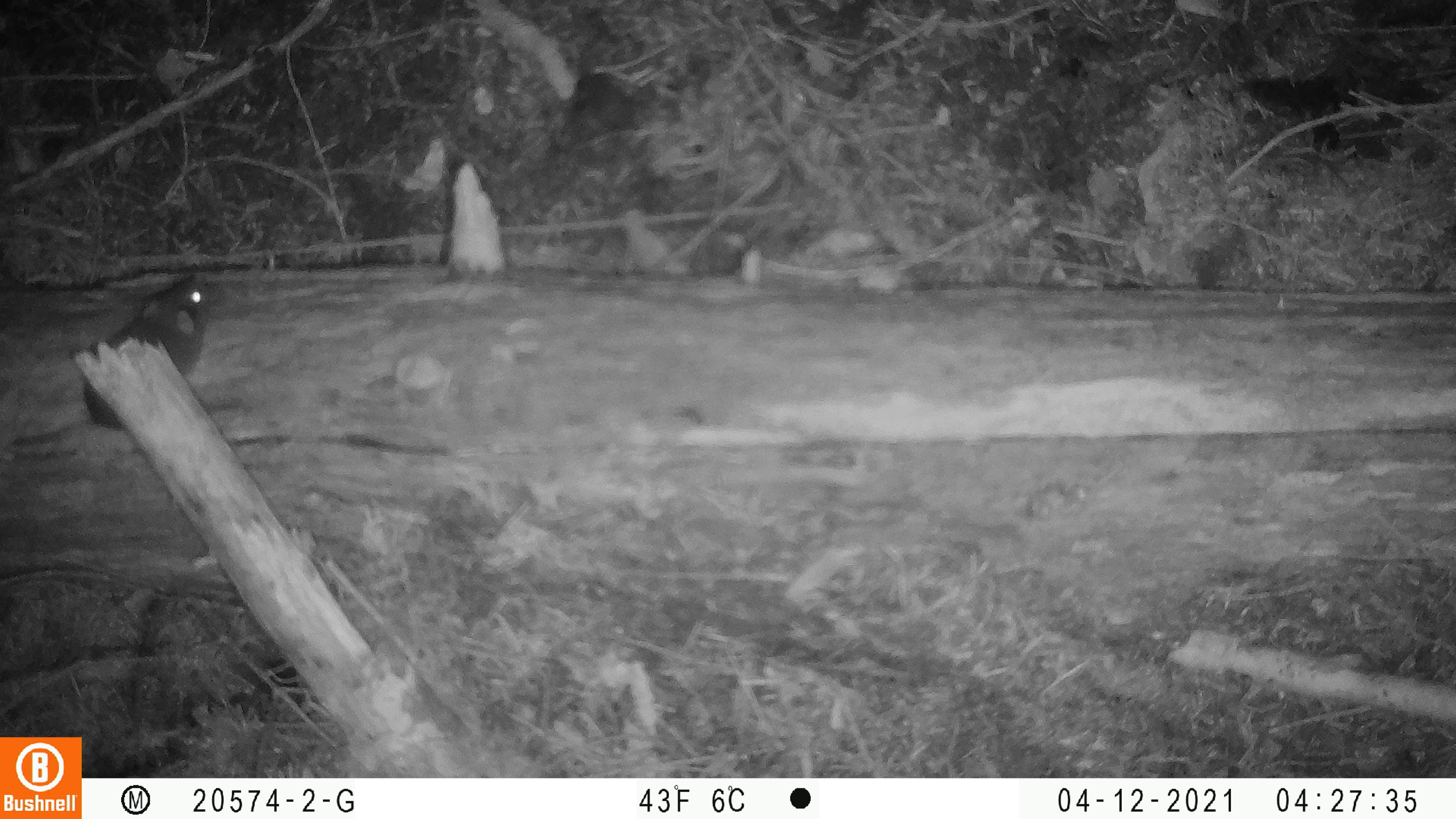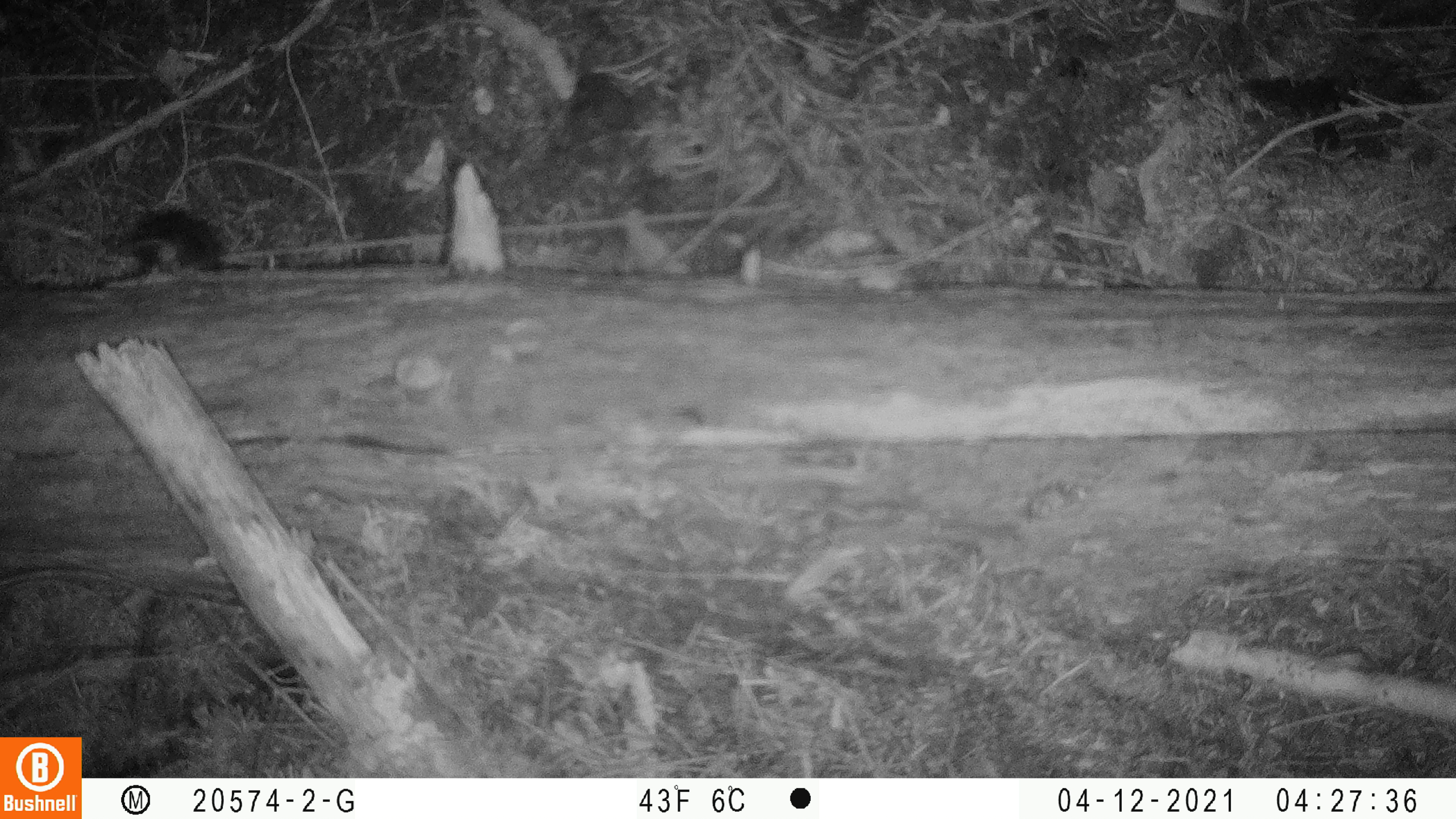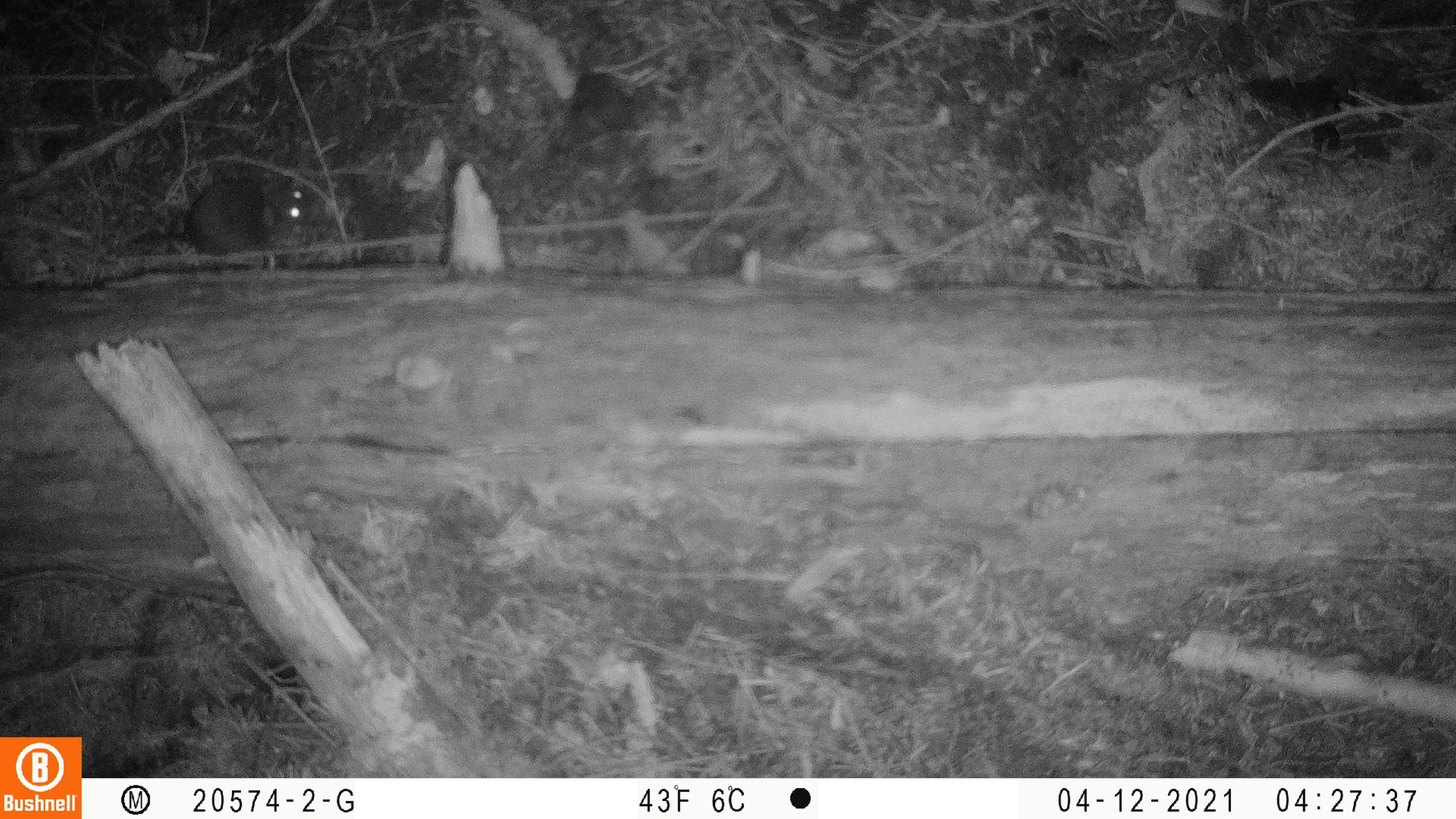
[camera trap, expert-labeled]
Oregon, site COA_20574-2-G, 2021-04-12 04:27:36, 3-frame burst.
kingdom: Animalia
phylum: Chordata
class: Mammalia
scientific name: Mammalia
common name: small mammal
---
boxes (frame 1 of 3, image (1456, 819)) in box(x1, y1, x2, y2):
small mammal: box(3, 267, 214, 453)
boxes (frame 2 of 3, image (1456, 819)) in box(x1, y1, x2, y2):
small mammal: box(90, 203, 233, 279)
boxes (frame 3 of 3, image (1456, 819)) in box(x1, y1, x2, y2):
small mammal: box(107, 166, 317, 261)